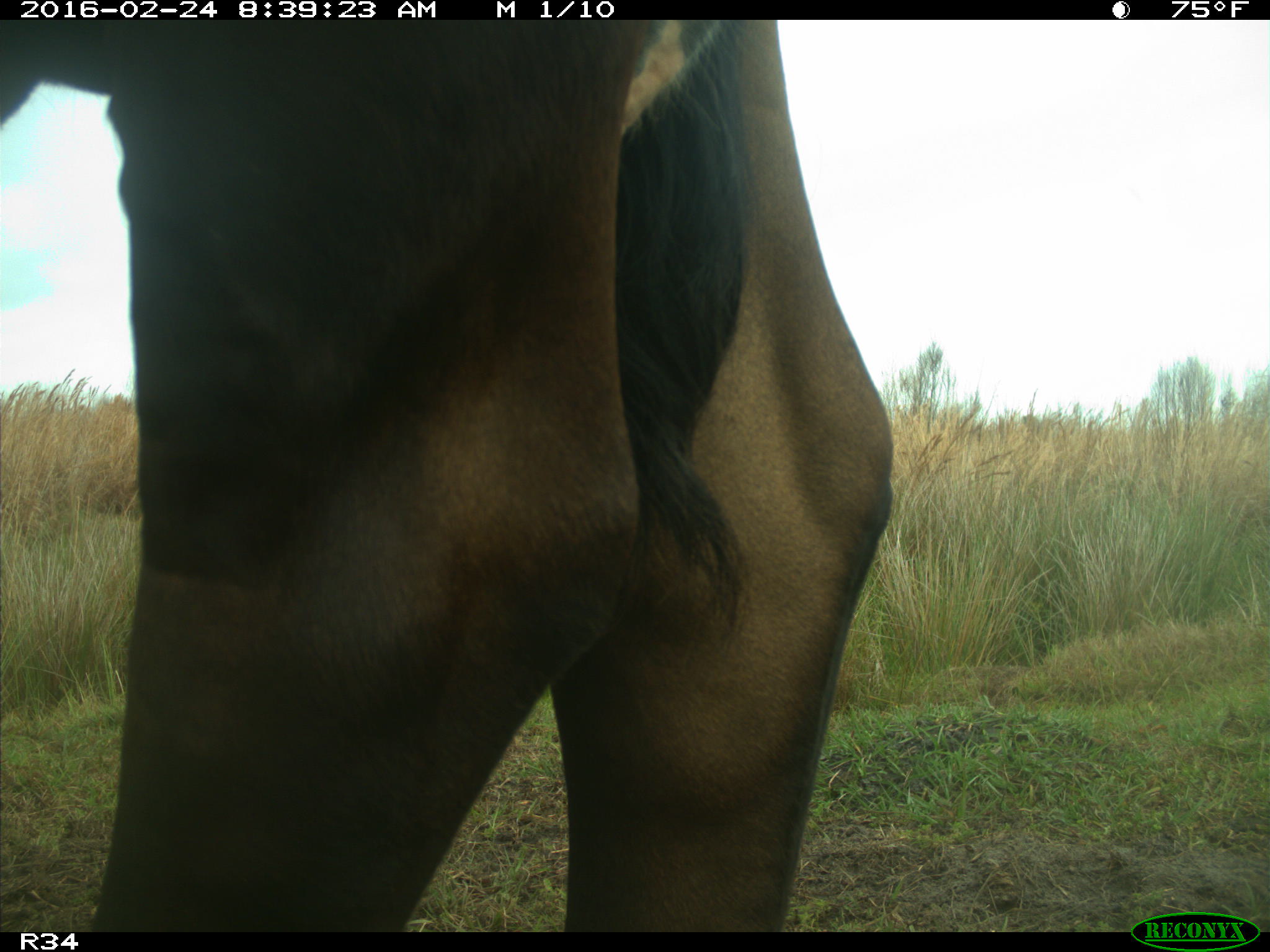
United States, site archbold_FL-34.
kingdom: Animalia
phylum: Chordata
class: Mammalia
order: Artiodactyla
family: Bovidae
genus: Bos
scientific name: Bos taurus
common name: domestic cow